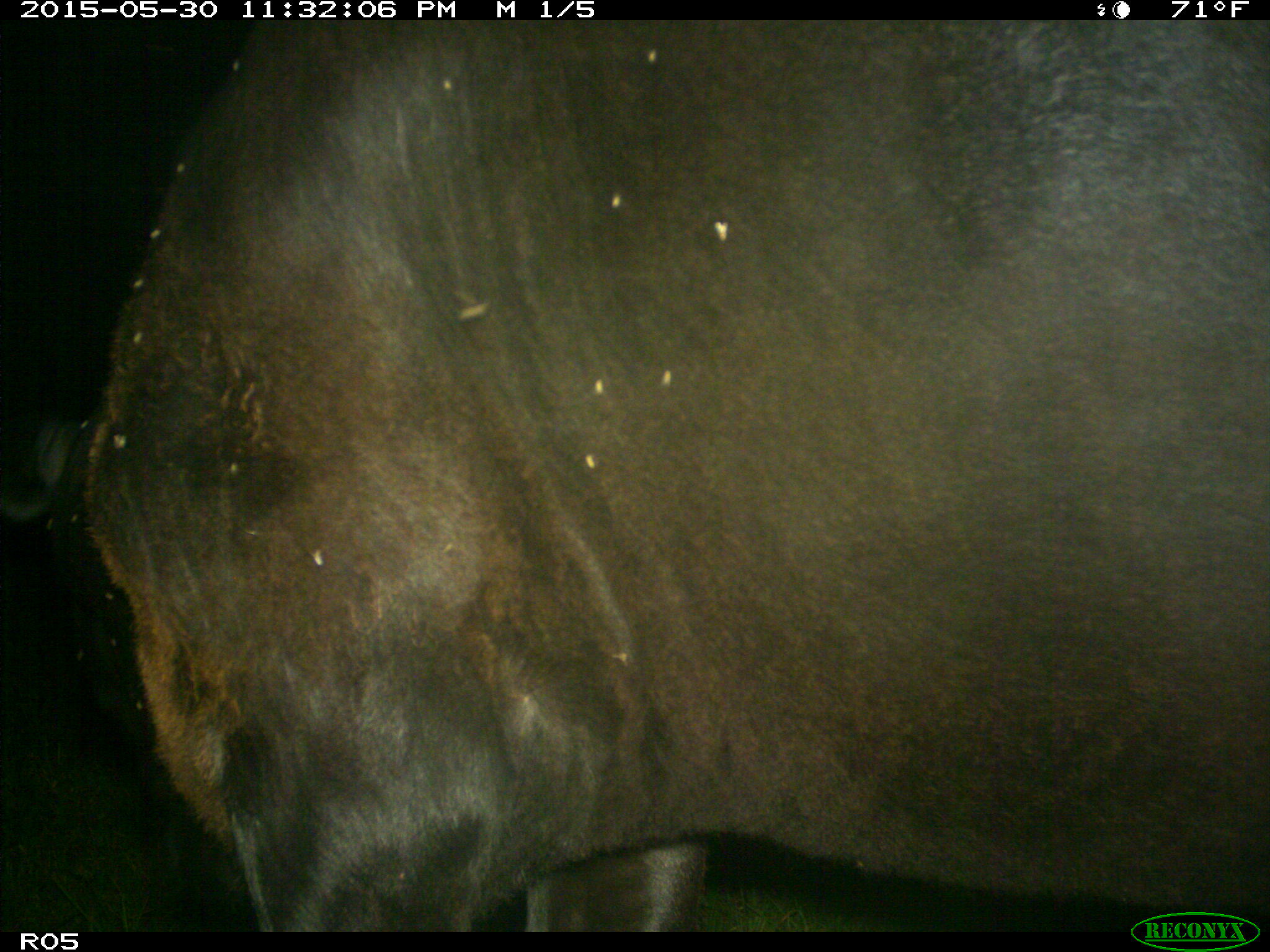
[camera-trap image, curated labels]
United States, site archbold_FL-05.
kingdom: Animalia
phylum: Chordata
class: Mammalia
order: Artiodactyla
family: Bovidae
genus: Bos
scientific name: Bos taurus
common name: domestic cow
Bos taurus (domestic cow).